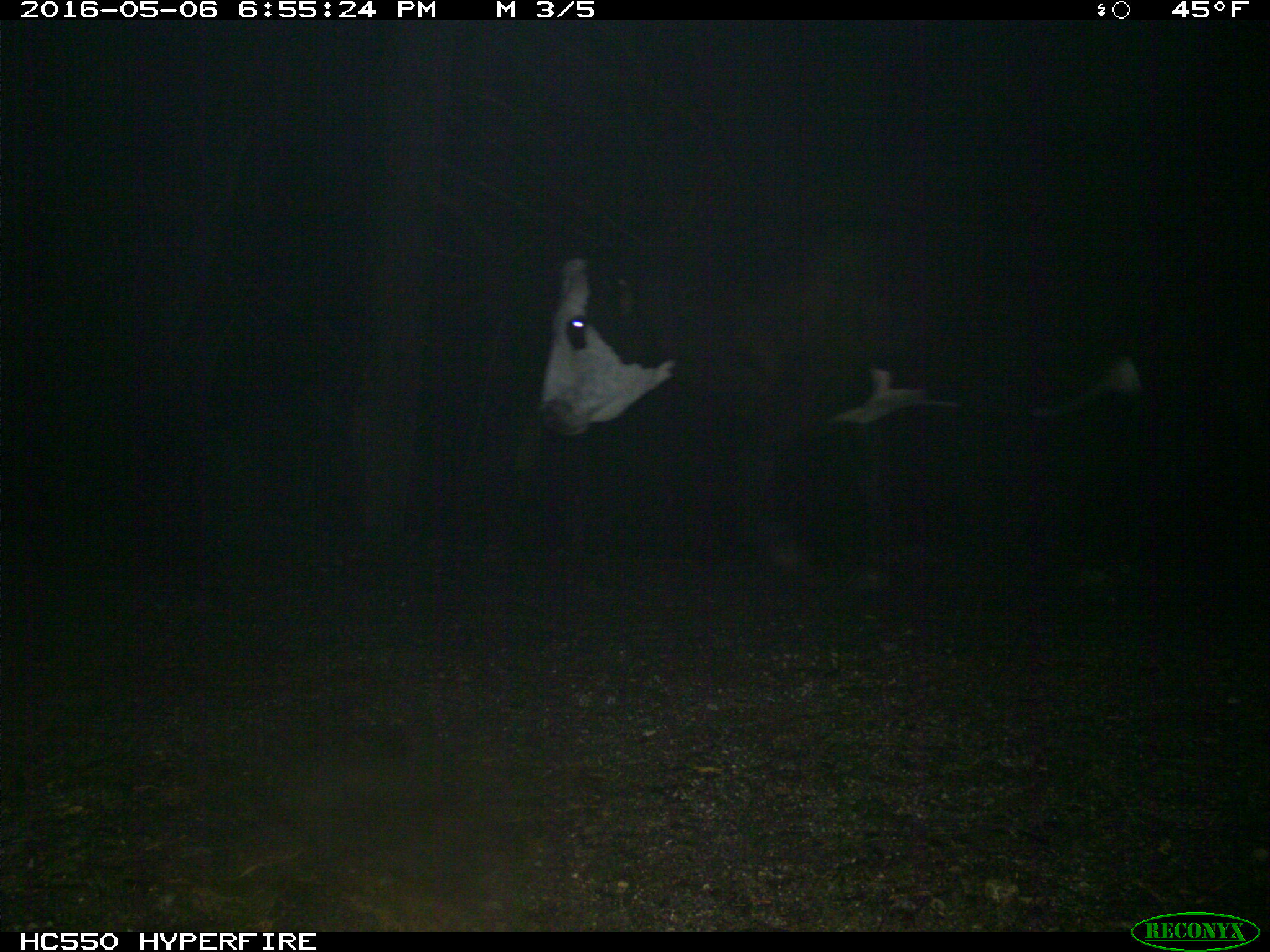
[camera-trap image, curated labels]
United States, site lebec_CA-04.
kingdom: Animalia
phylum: Chordata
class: Mammalia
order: Artiodactyla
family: Bovidae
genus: Bos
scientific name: Bos taurus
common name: domestic cow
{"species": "Bos taurus (domestic cow)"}